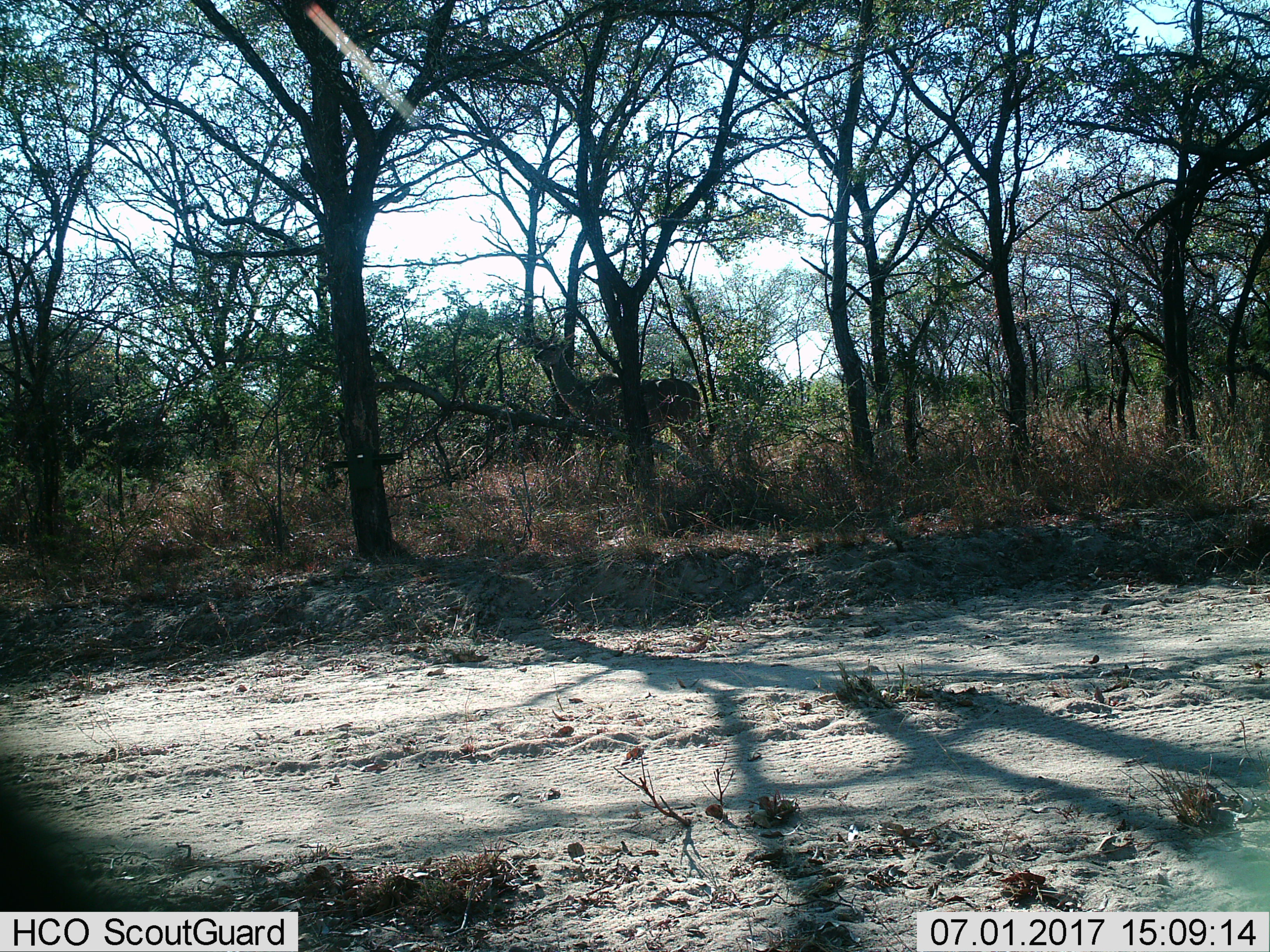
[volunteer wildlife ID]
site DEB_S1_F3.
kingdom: Animalia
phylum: Chordata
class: Mammalia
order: Artiodactyla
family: Bovidae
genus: Tragelaphus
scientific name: Tragelaphus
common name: kudu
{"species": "kudu (Tragelaphus)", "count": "1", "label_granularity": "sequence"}